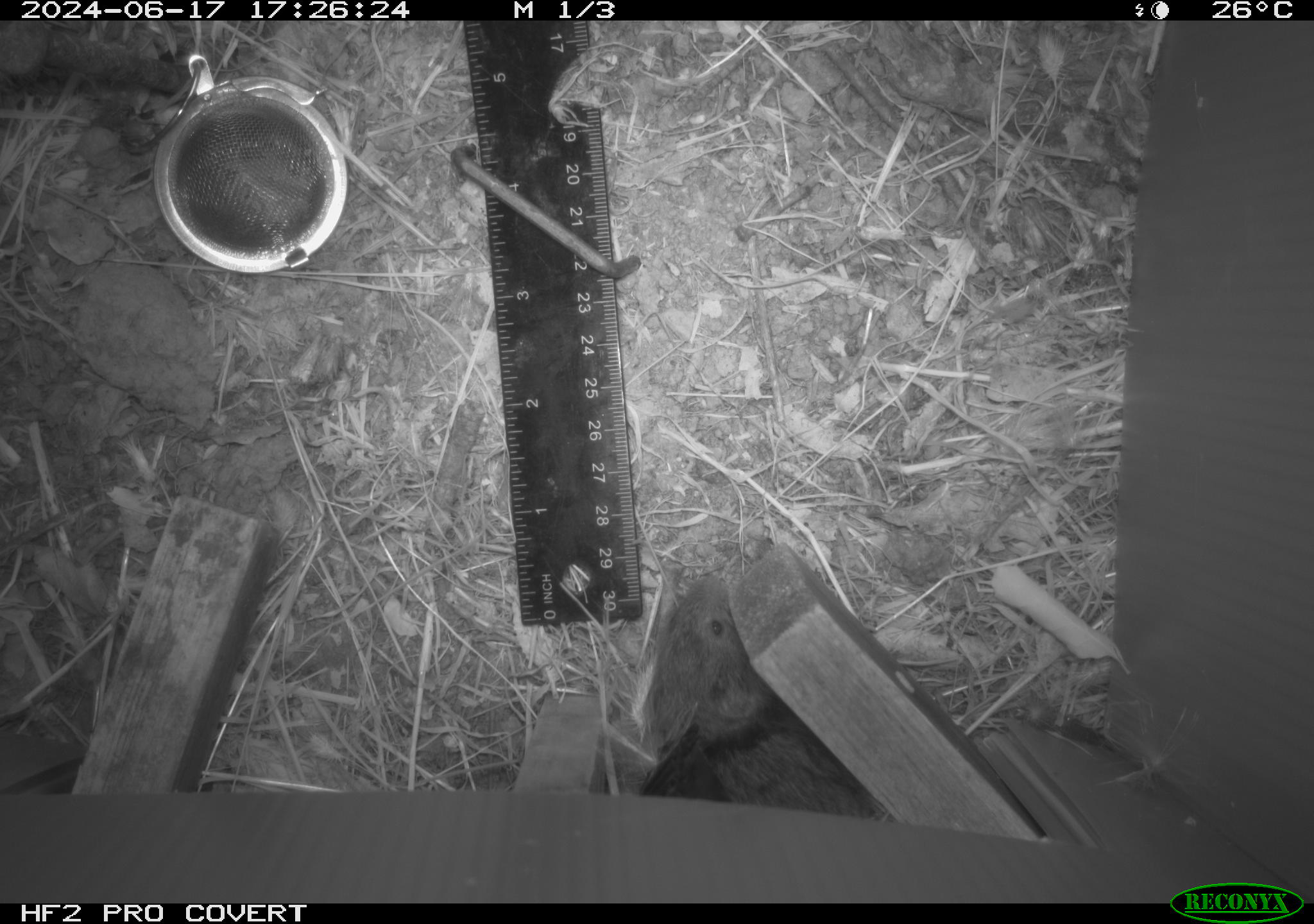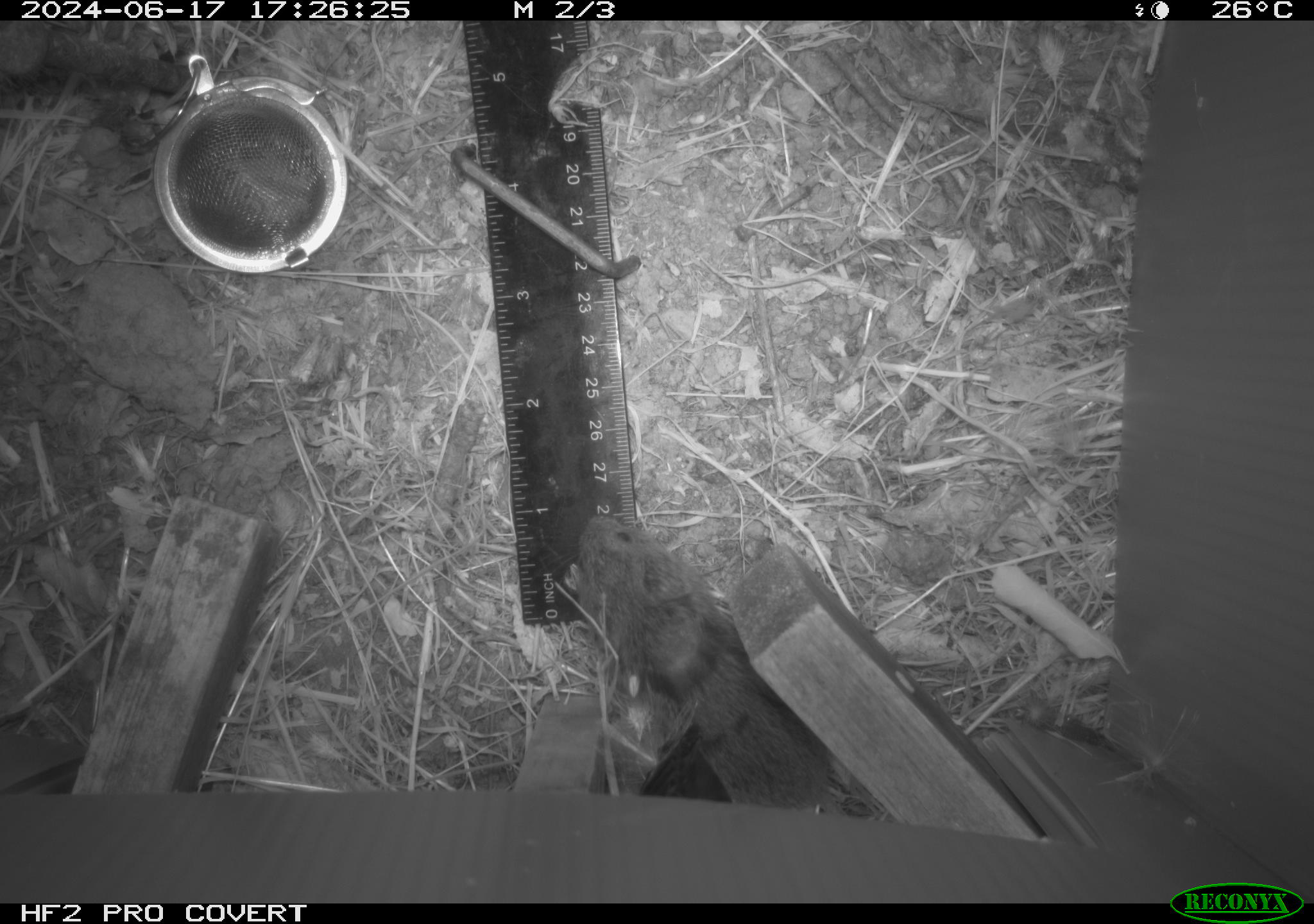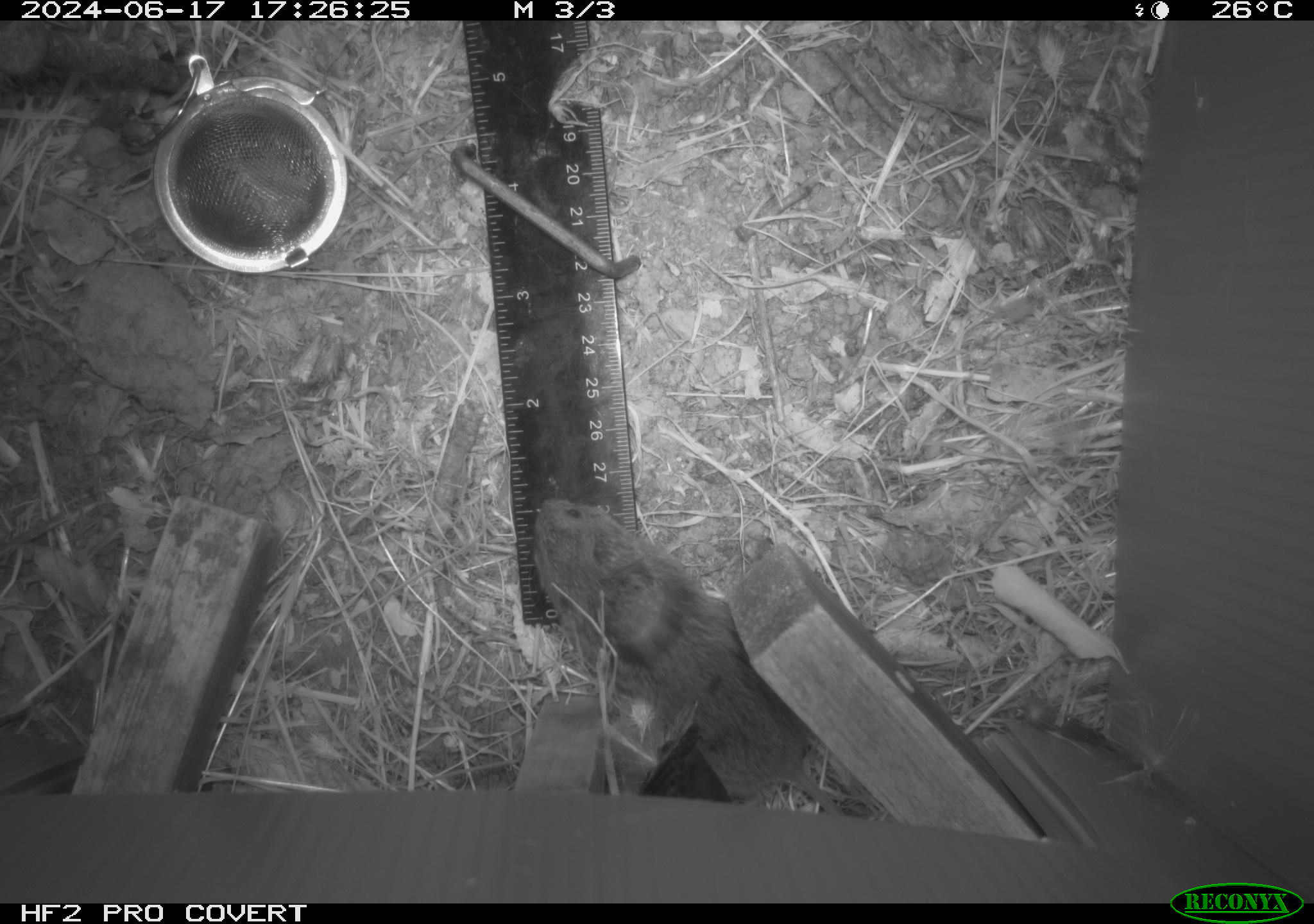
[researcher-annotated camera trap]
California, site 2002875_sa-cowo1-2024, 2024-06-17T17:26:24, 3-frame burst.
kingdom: Animalia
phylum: Chordata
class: Mammalia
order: Rodentia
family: Cricetidae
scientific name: Arvicolinae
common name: voles, lemmings, and muskrats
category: arvicolinae subfamily